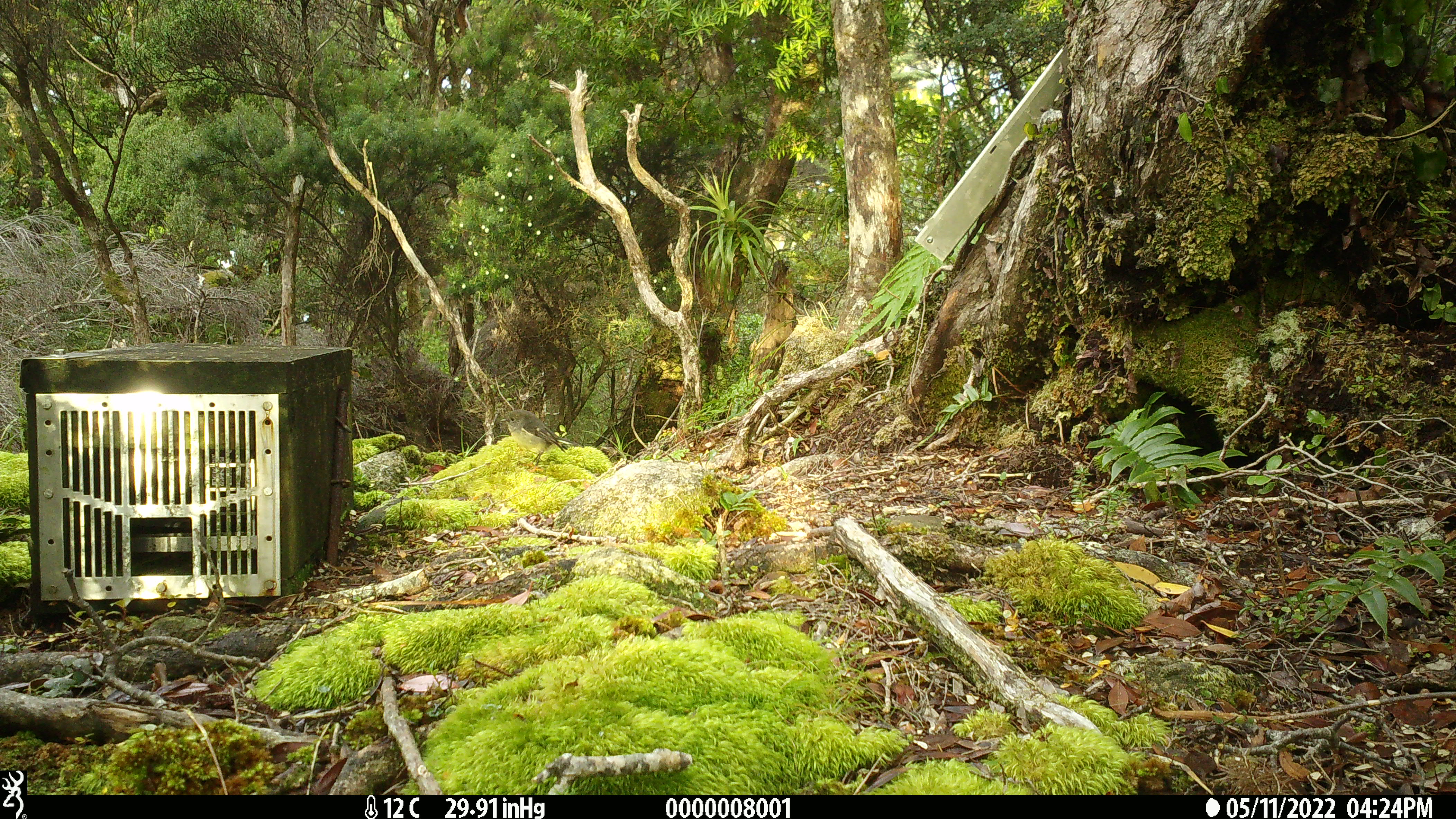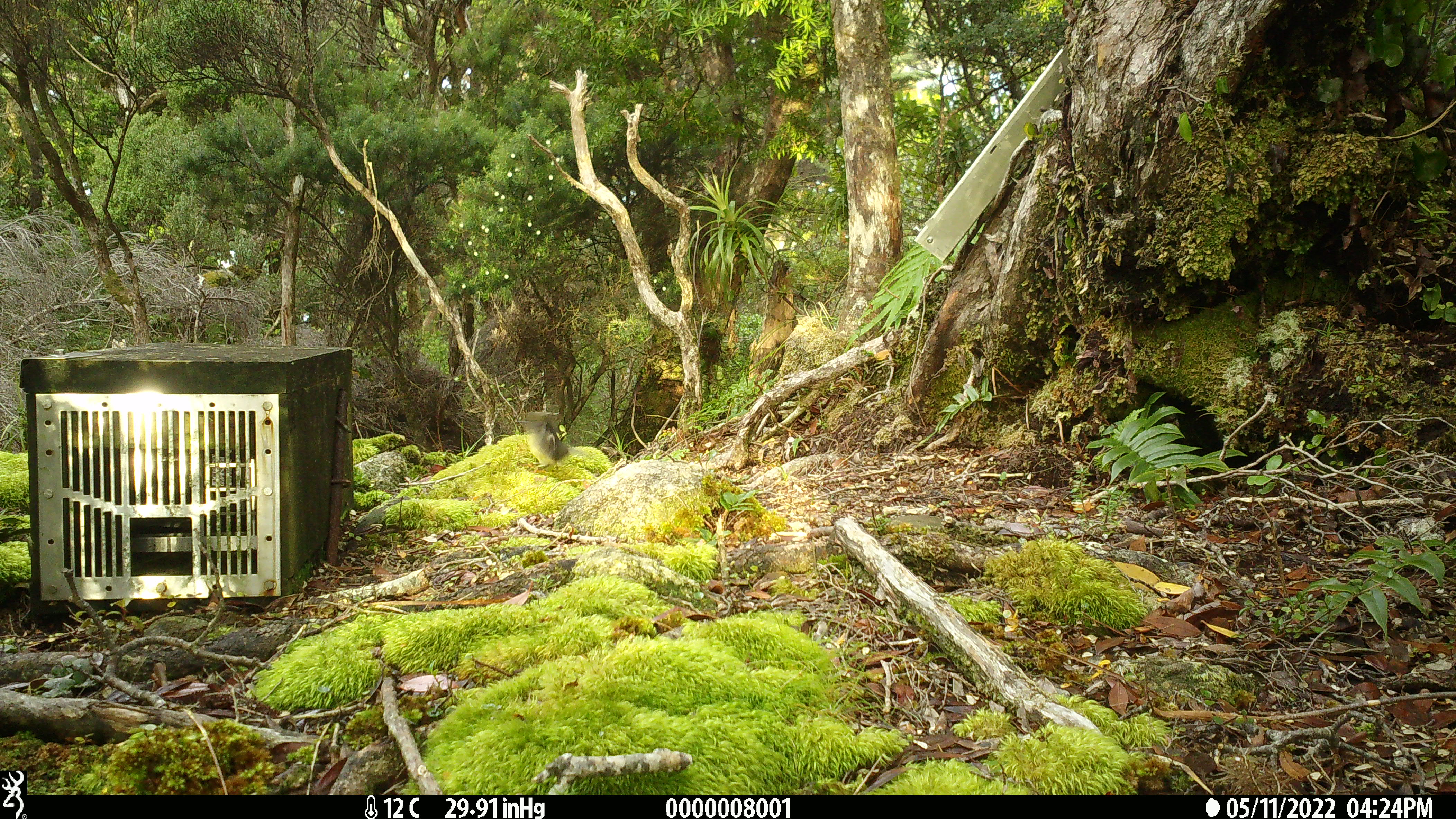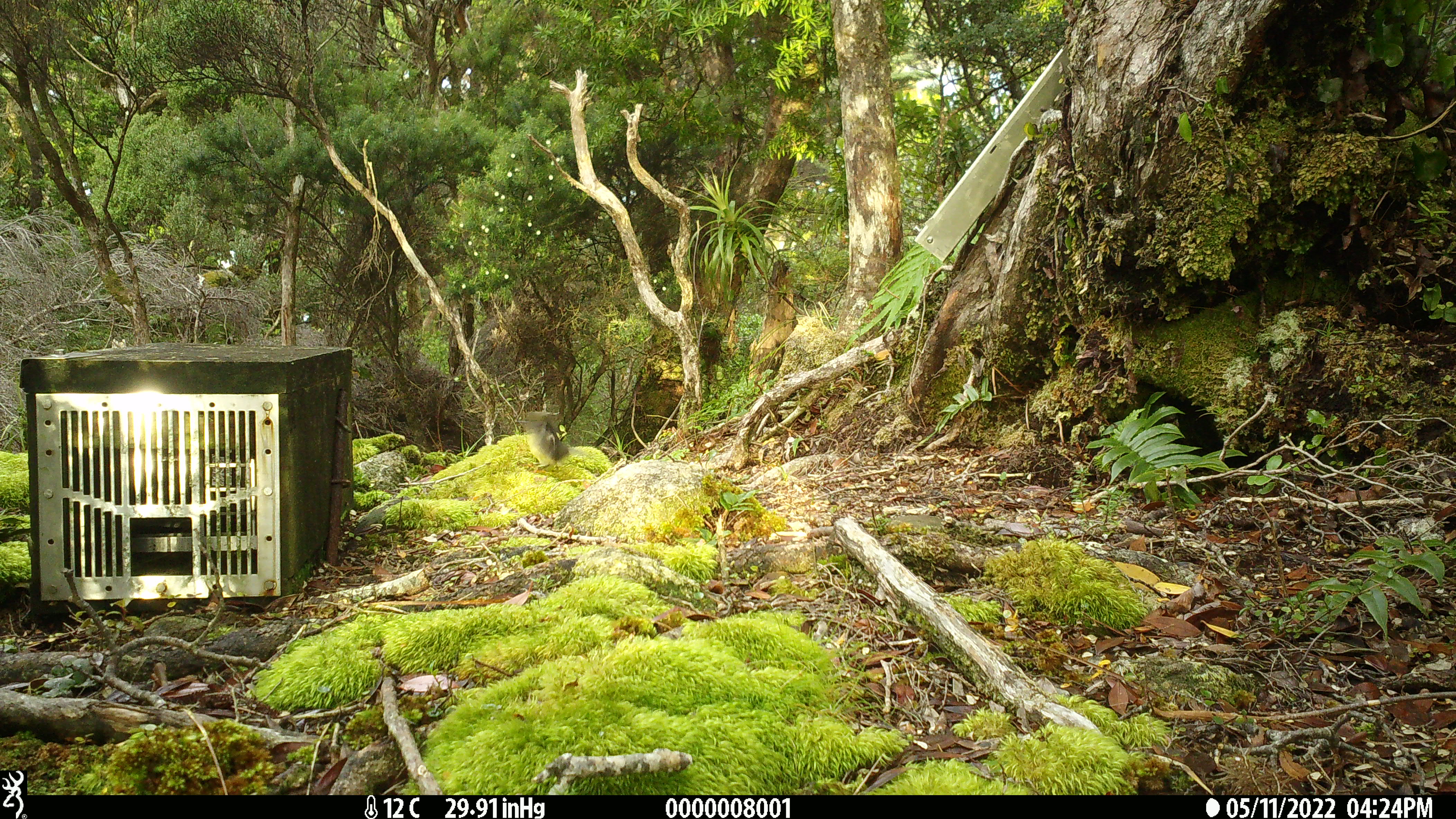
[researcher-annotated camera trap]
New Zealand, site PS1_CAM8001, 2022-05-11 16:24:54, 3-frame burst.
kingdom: Animalia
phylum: Chordata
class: Aves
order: Passeriformes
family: Petroicidae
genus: Petroica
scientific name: Petroica macrocephala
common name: tomtit